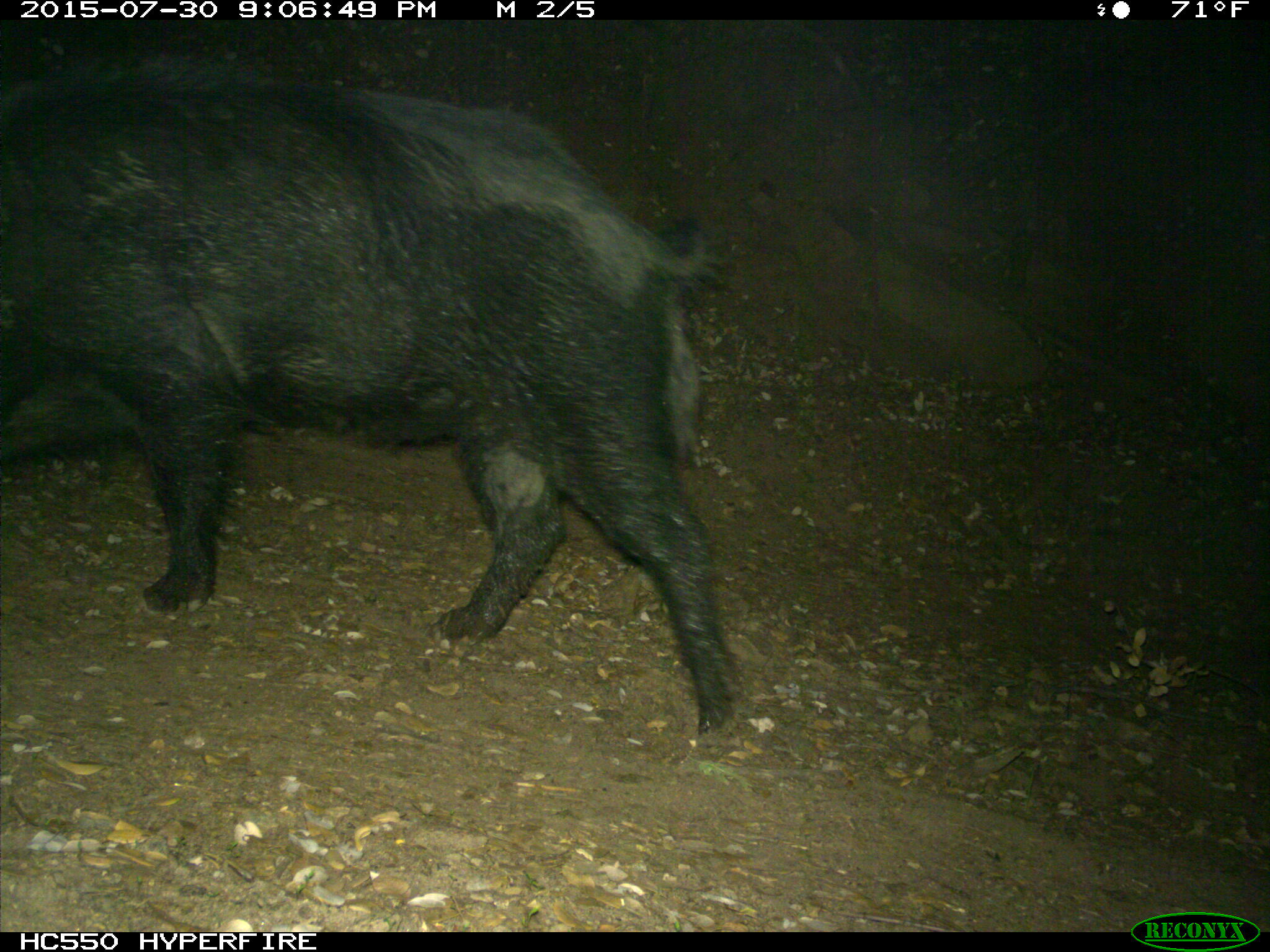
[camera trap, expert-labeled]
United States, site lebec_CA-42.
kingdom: Animalia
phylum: Chordata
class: Mammalia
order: Artiodactyla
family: Suidae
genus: Sus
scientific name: Sus scrofa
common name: wild boar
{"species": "Sus scrofa (wild boar)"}